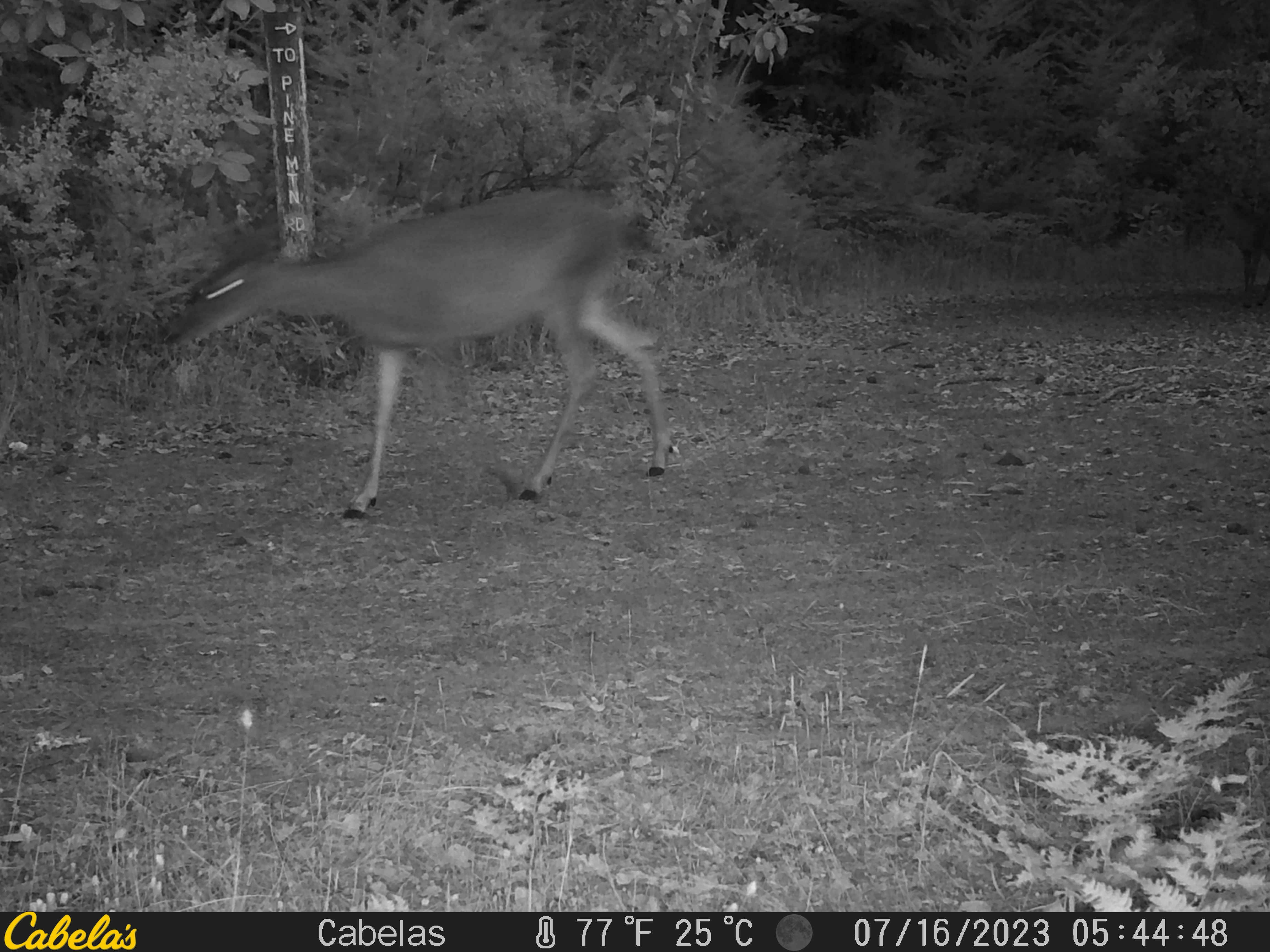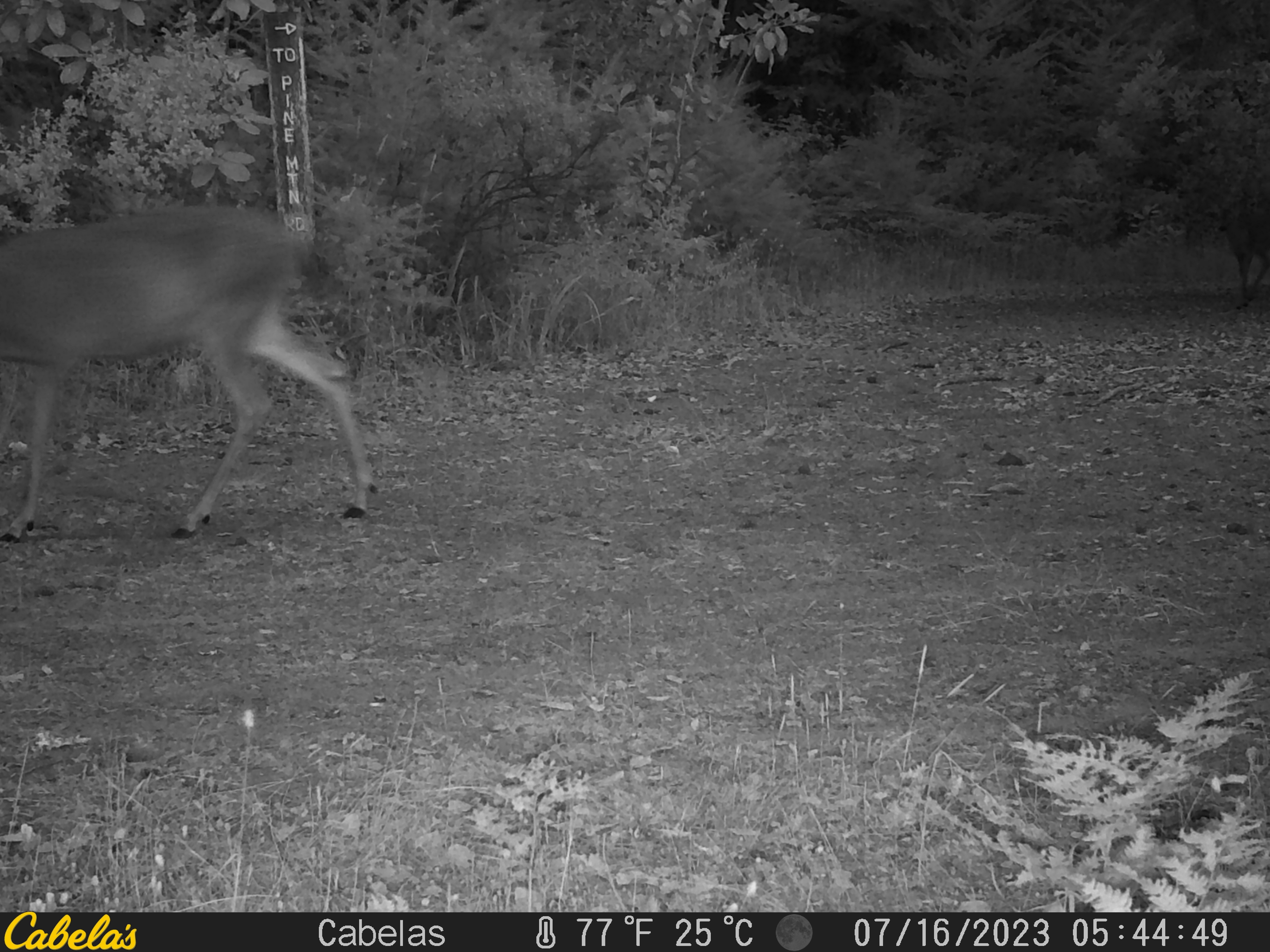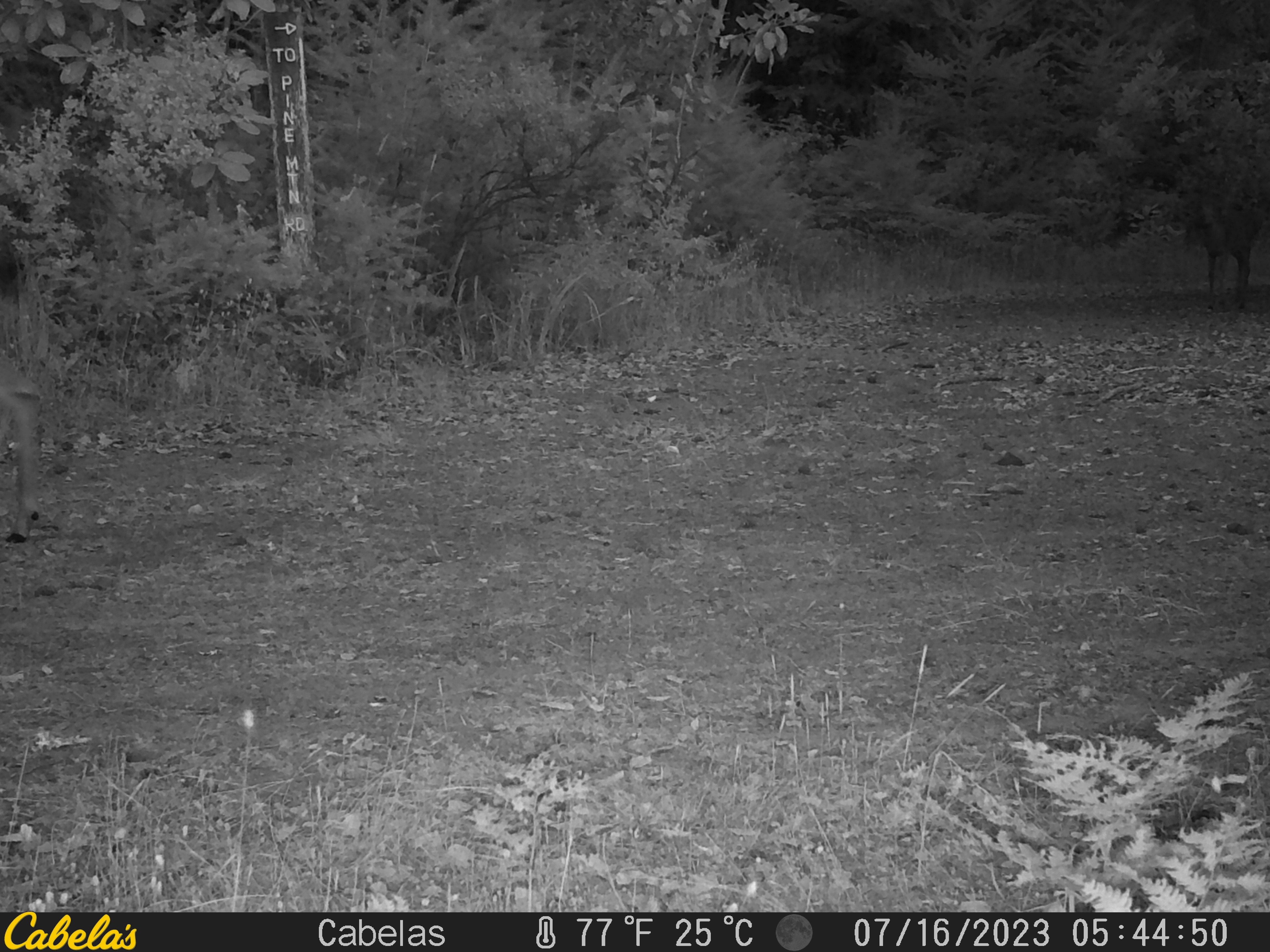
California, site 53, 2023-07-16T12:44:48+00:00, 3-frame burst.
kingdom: Animalia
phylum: Chordata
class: Mammalia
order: Artiodactyla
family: Cervidae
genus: Odocoileus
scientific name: Odocoileus hemionus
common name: mule deer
Mule deer (Odocoileus hemionus).